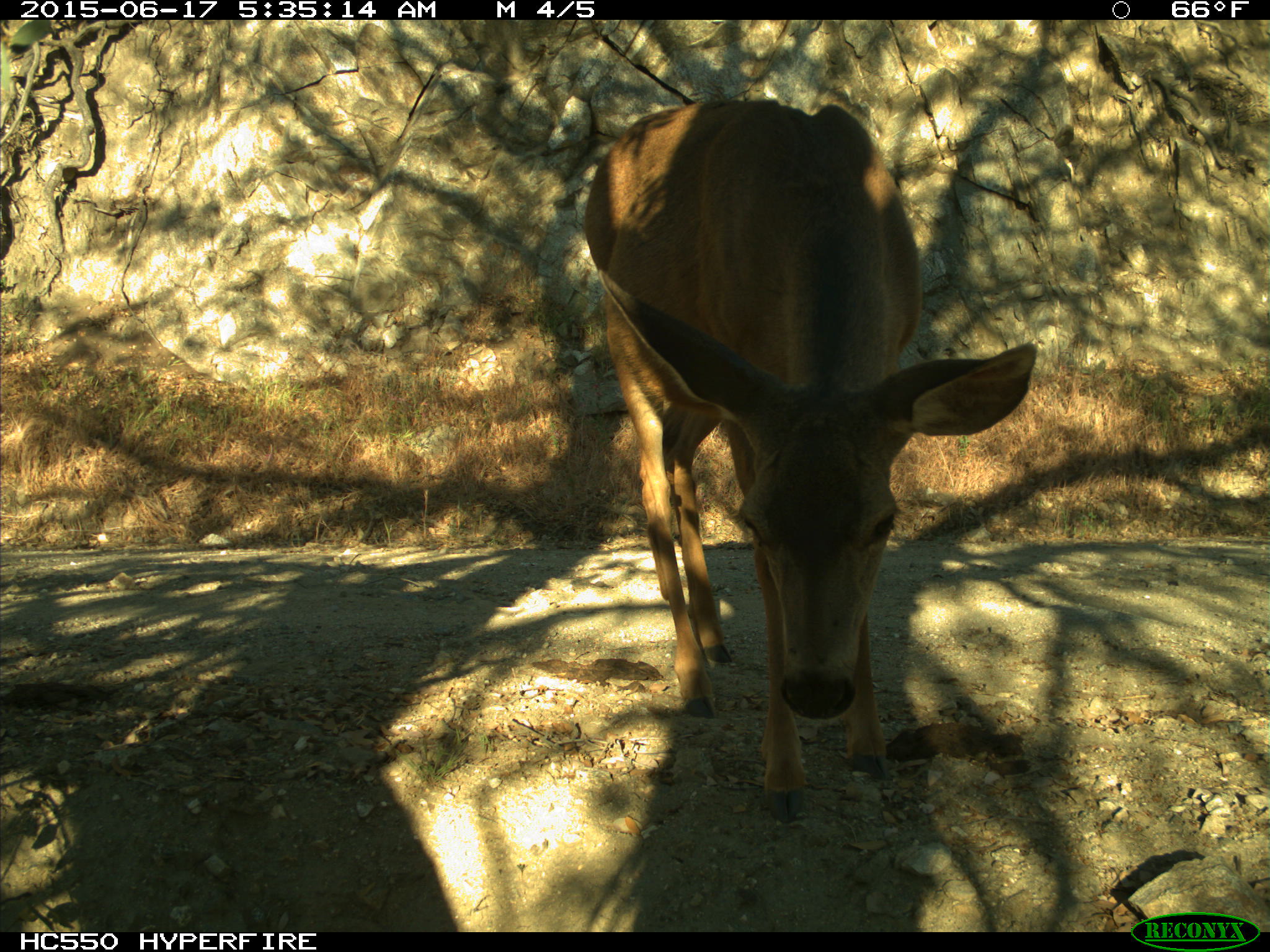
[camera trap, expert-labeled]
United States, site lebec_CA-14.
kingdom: Animalia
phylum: Chordata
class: Mammalia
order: Artiodactyla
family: Cervidae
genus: Odocoileus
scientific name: Odocoileus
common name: deer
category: unidentified deer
Unidentified deer (deer) (Odocoileus).